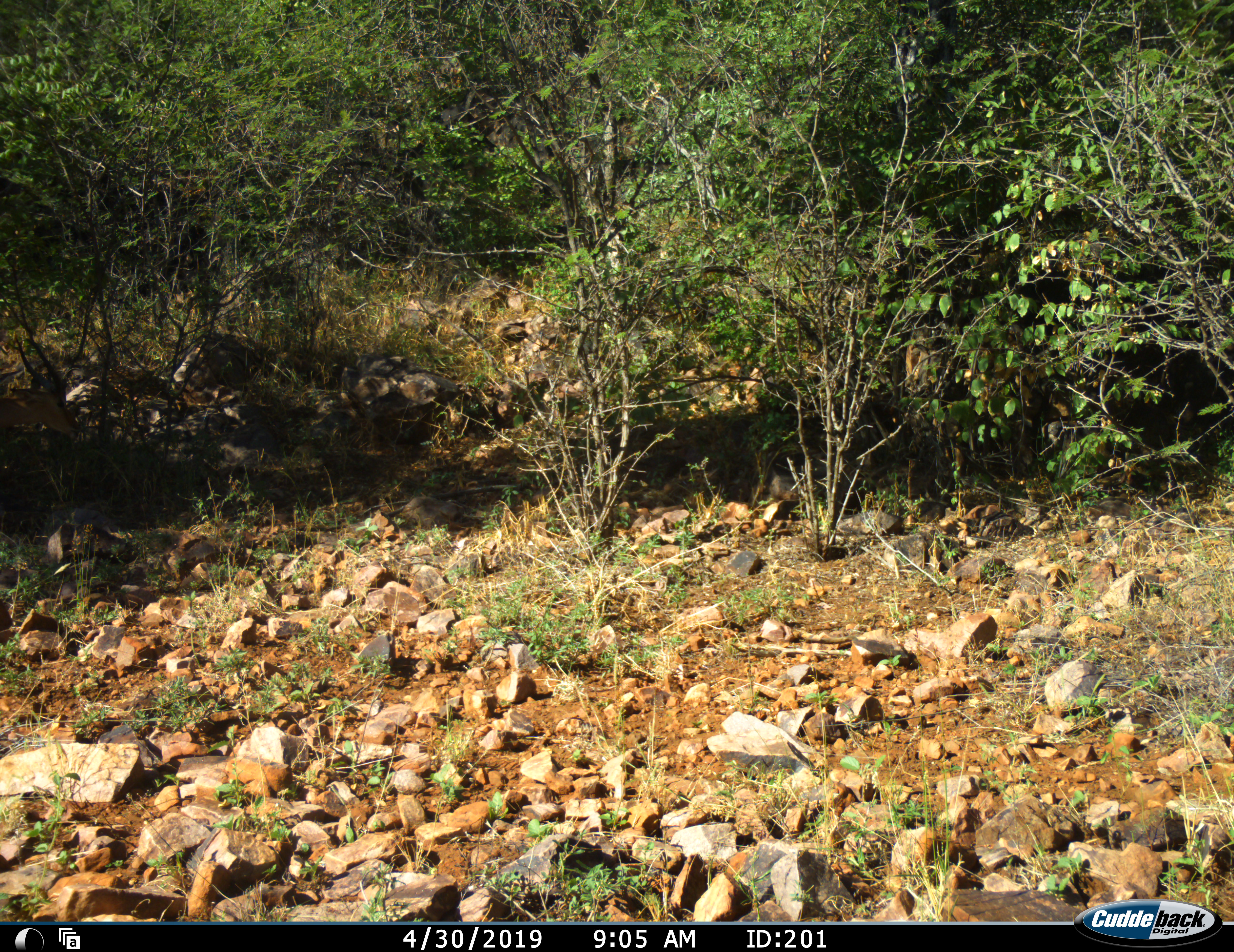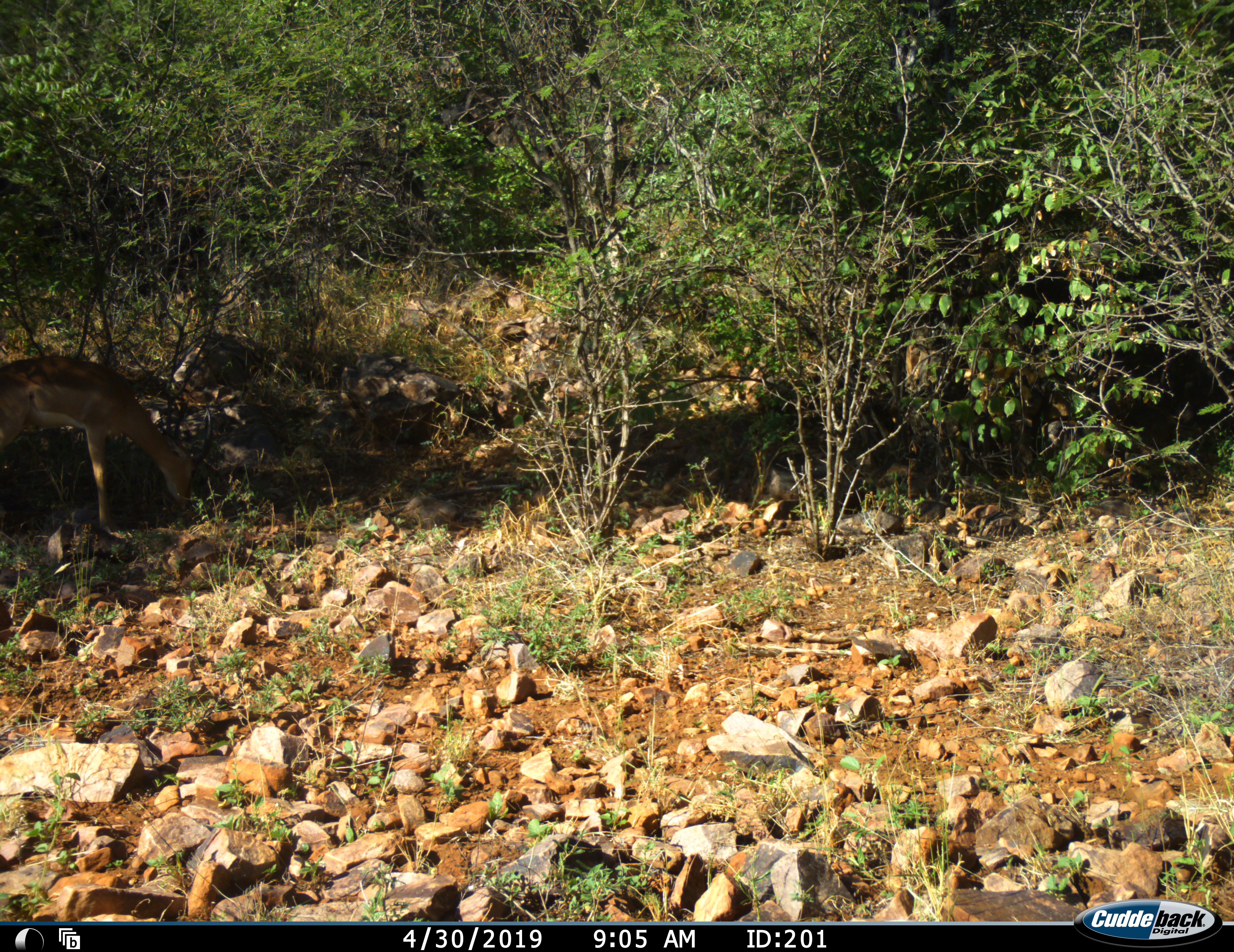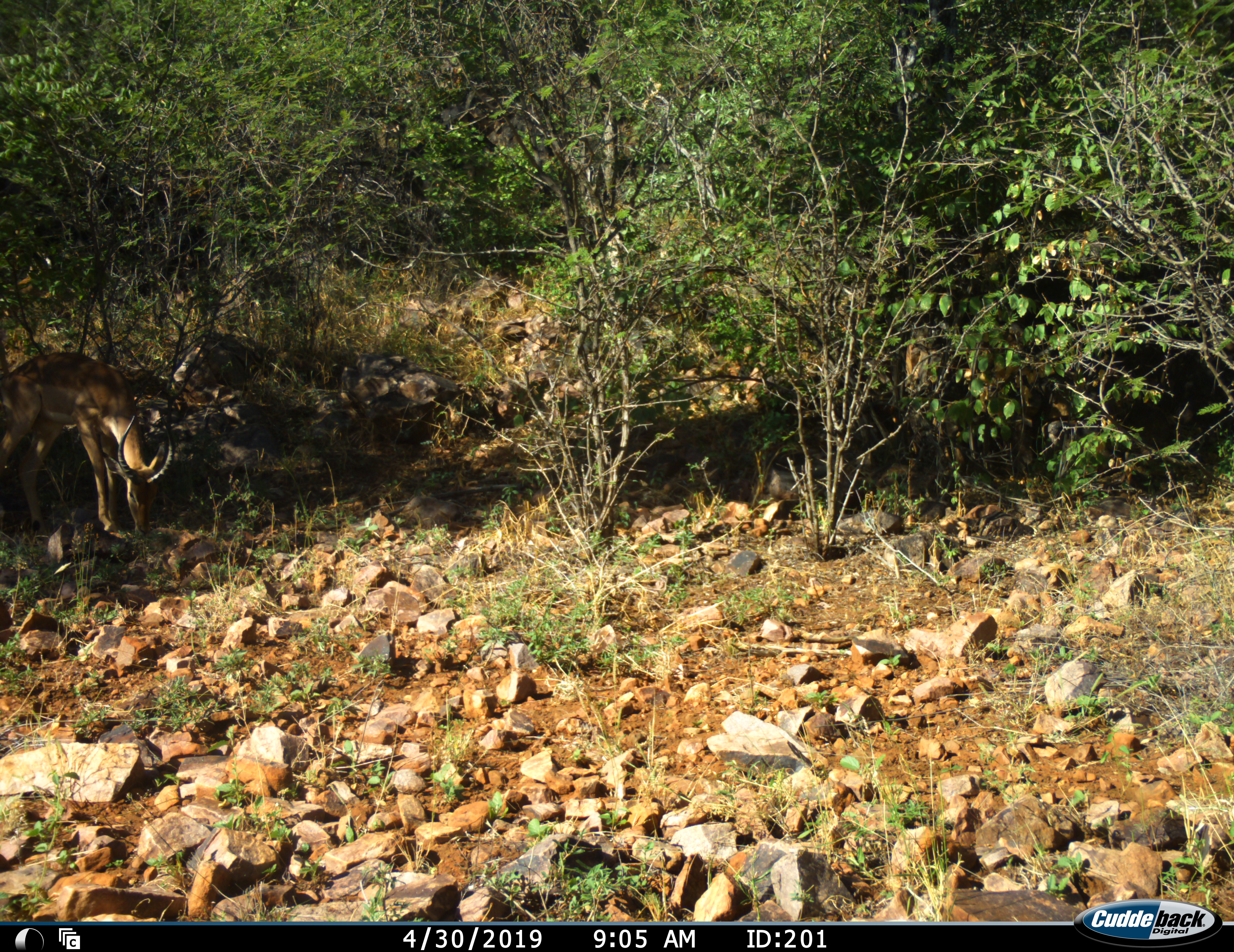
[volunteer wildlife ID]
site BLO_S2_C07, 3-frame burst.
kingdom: Animalia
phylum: Chordata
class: Mammalia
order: Artiodactyla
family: Bovidae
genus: Aepyceros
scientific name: Aepyceros melampus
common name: impala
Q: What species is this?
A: Impala (Aepyceros melampus).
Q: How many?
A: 1.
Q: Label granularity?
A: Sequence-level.